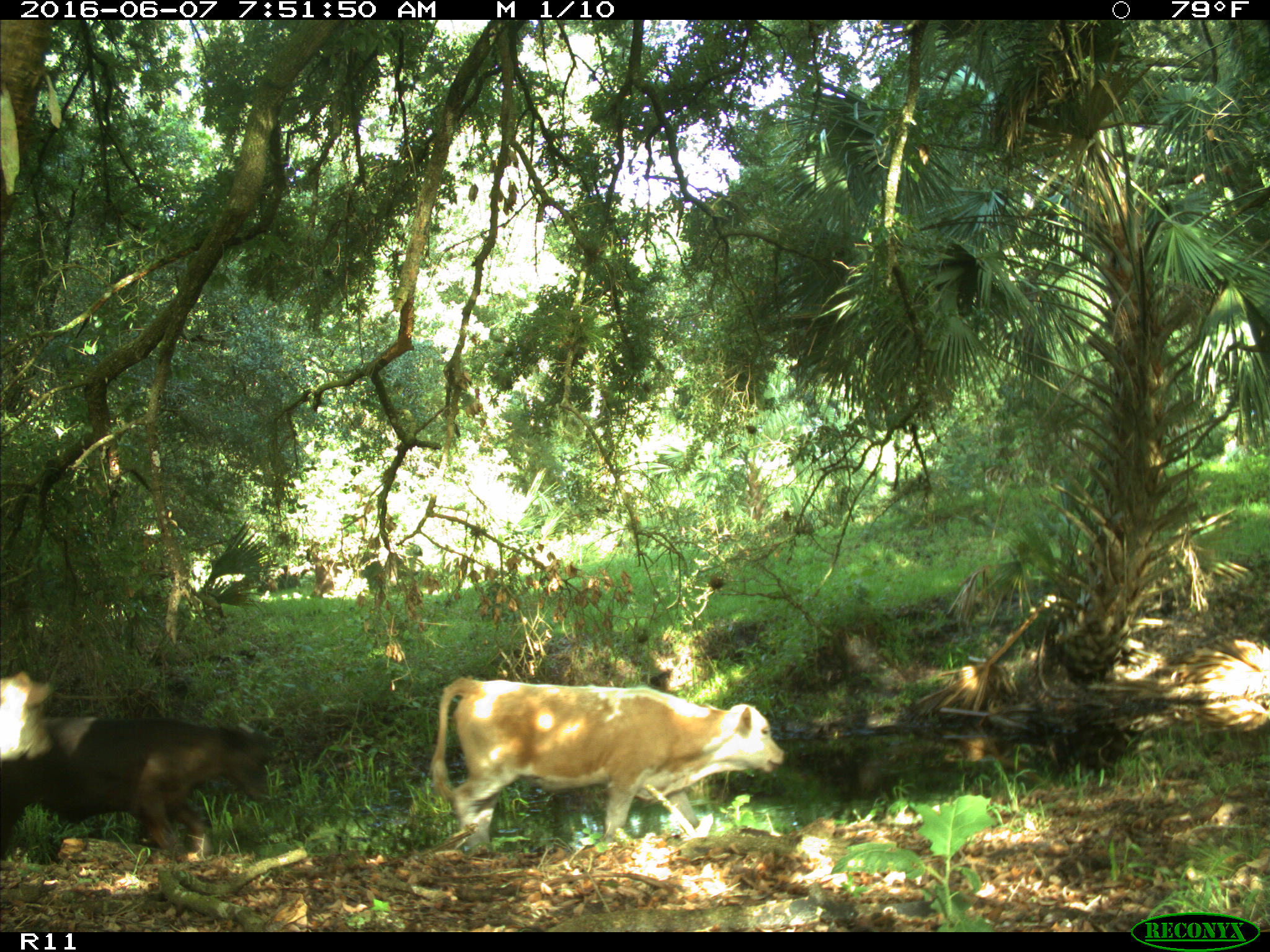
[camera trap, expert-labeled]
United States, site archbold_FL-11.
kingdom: Animalia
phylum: Chordata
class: Mammalia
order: Artiodactyla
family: Bovidae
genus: Bos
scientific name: Bos taurus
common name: domestic cow